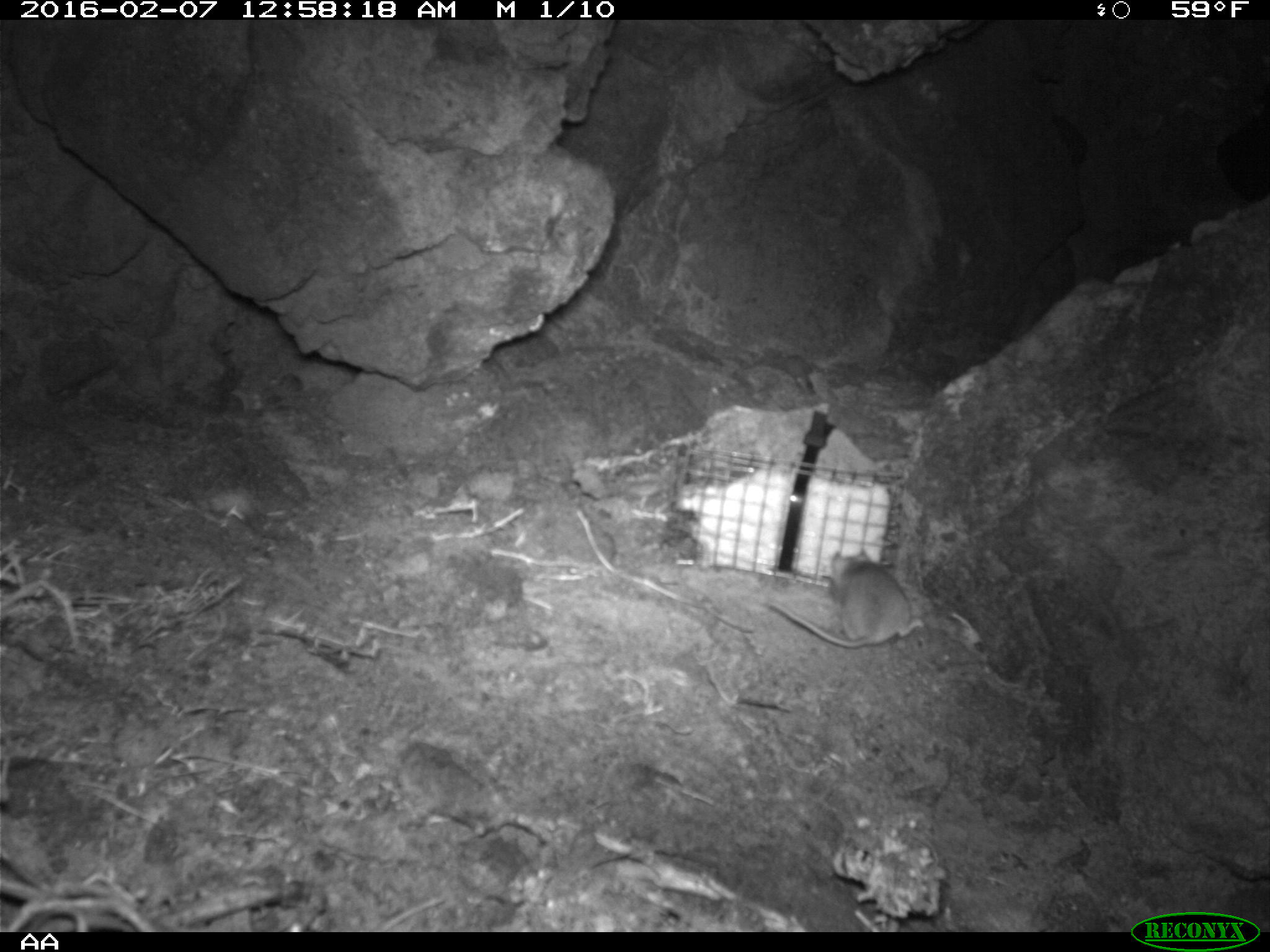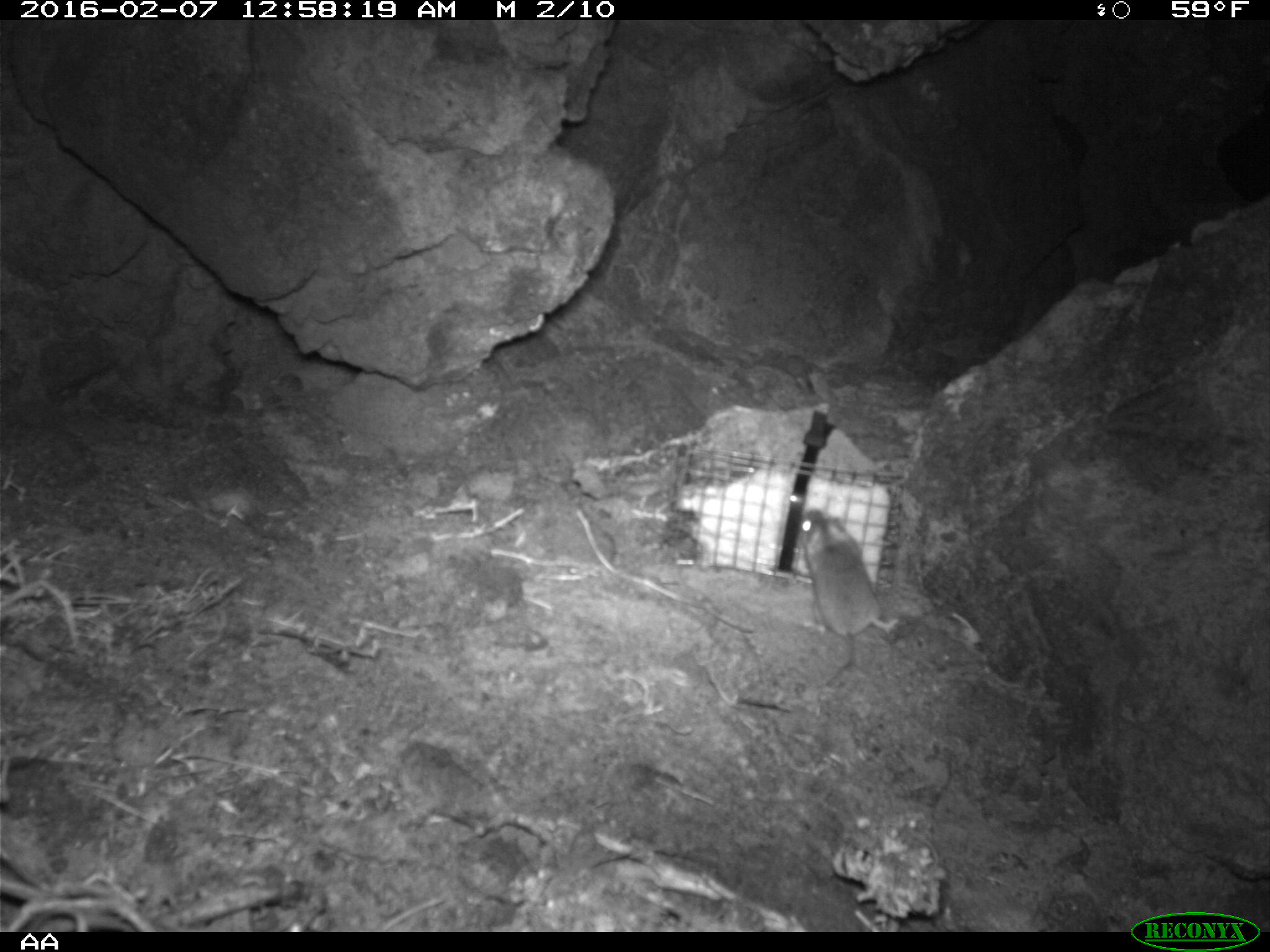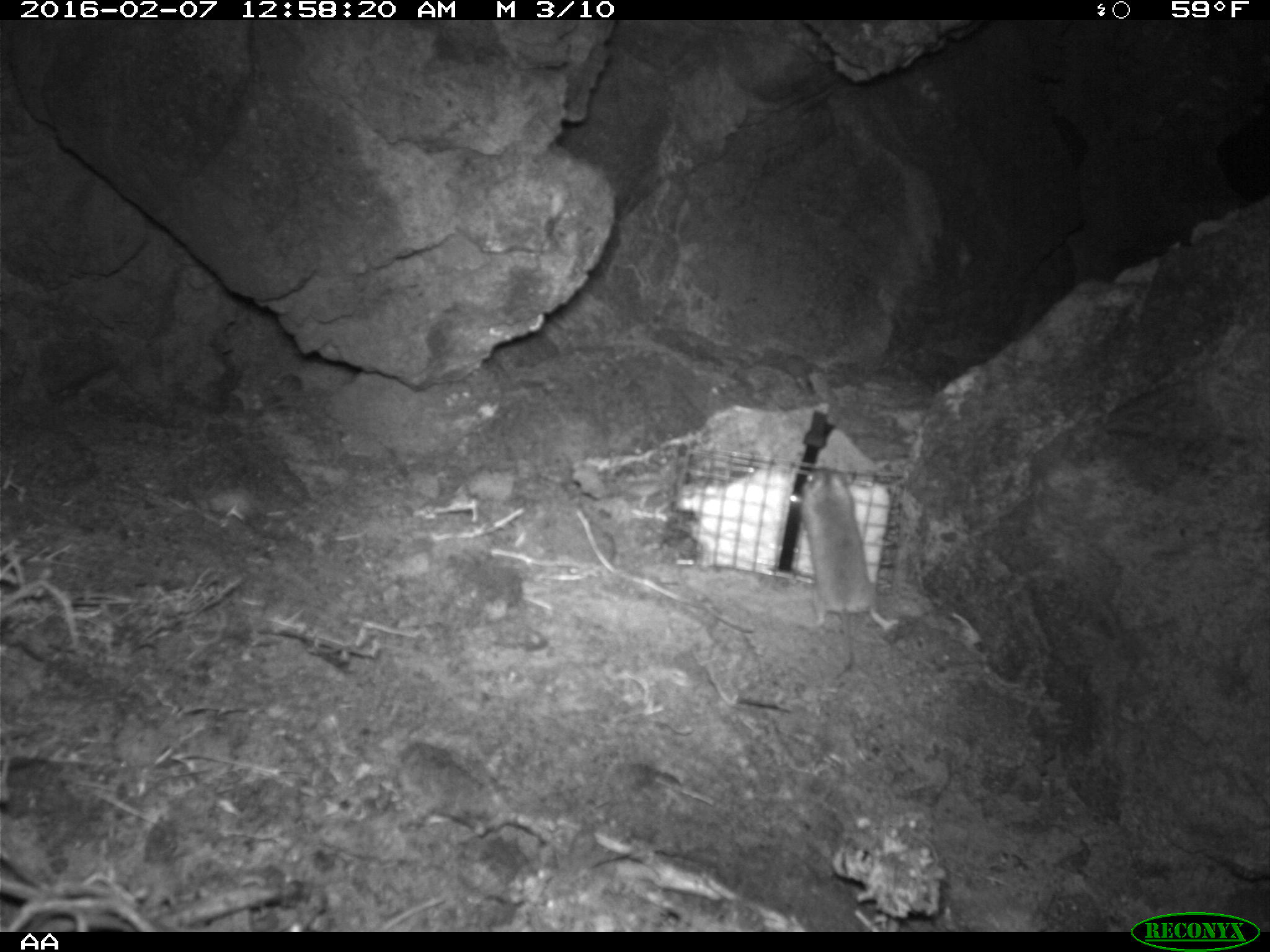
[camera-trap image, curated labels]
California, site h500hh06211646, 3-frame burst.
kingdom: Animalia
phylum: Chordata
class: Mammalia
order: Rodentia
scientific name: Rodentia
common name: rodent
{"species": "rodent (Rodentia)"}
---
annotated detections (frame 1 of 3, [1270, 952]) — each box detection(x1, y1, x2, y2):
rodent: detection(764, 548, 925, 650)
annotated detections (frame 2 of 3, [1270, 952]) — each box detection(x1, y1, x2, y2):
rodent: detection(797, 509, 899, 687)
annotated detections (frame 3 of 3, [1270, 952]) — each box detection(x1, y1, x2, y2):
rodent: detection(801, 464, 896, 680)